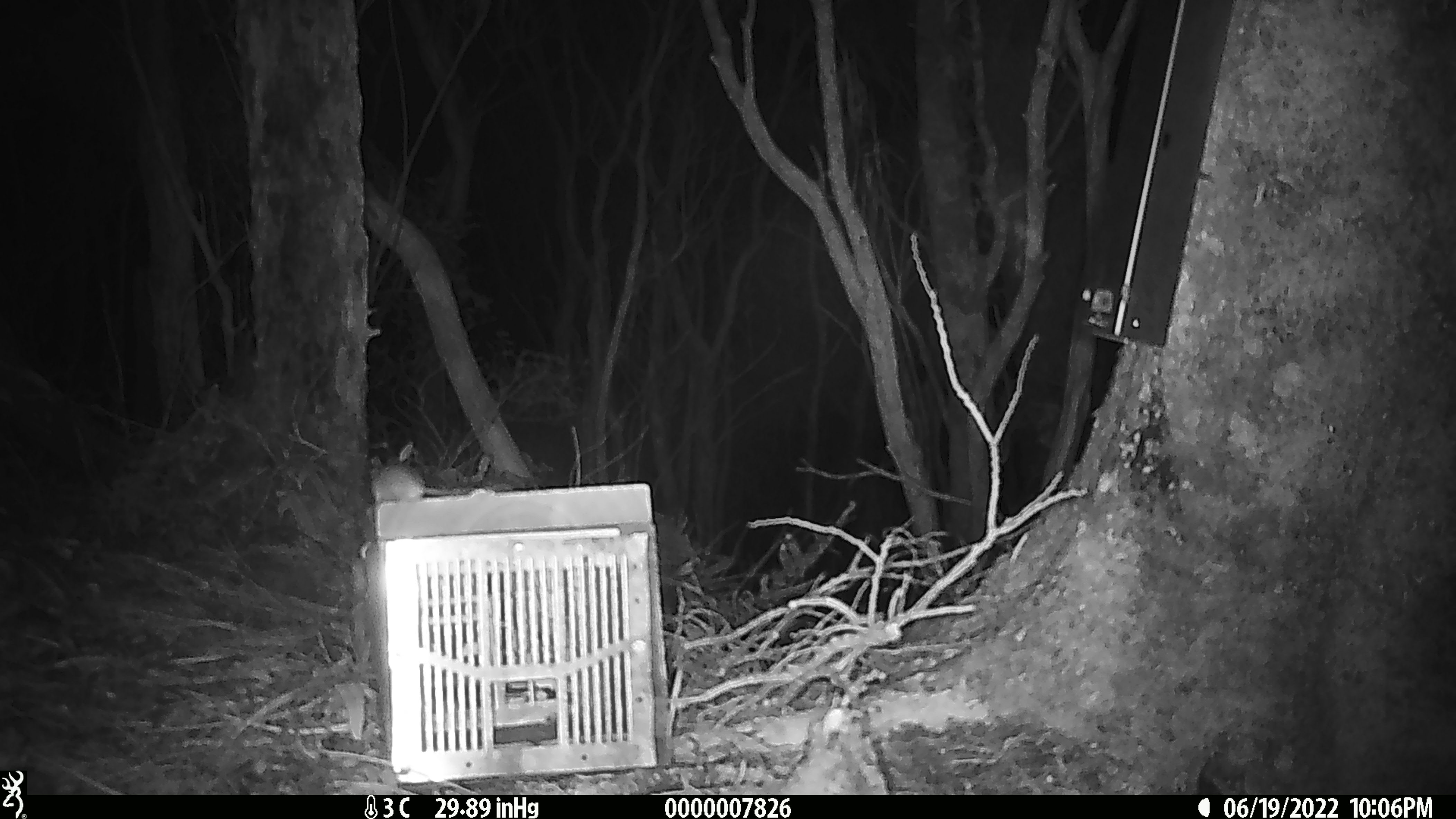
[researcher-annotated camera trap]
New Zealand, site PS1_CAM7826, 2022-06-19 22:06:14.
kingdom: Animalia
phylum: Chordata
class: Mammalia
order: Rodentia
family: Muridae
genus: Mus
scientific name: Mus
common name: mouse